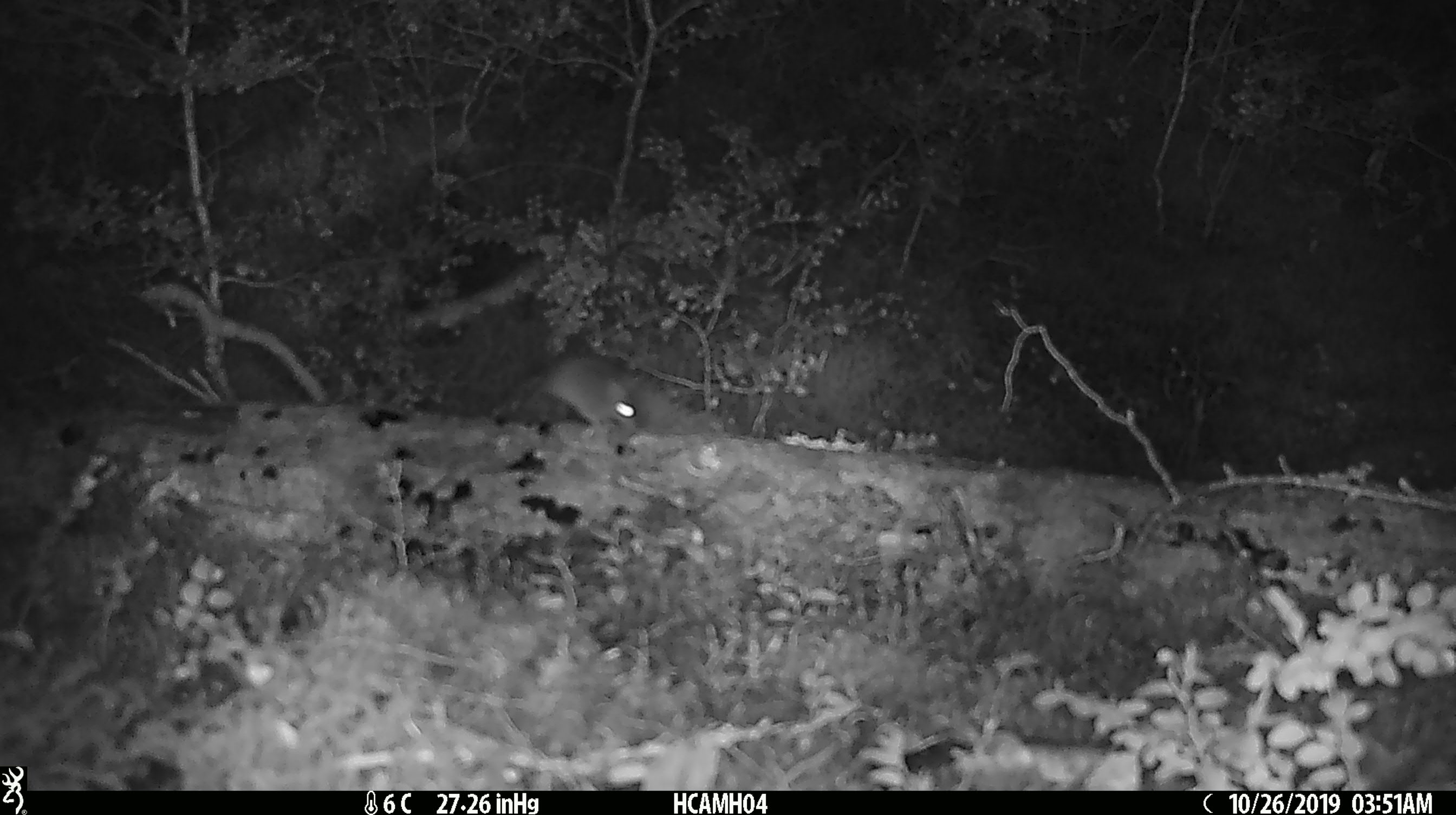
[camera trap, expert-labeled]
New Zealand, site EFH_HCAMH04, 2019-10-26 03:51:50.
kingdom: Animalia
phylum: Chordata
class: Mammalia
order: Rodentia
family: Muridae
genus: Mus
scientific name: Mus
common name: mouse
Mouse (Mus).